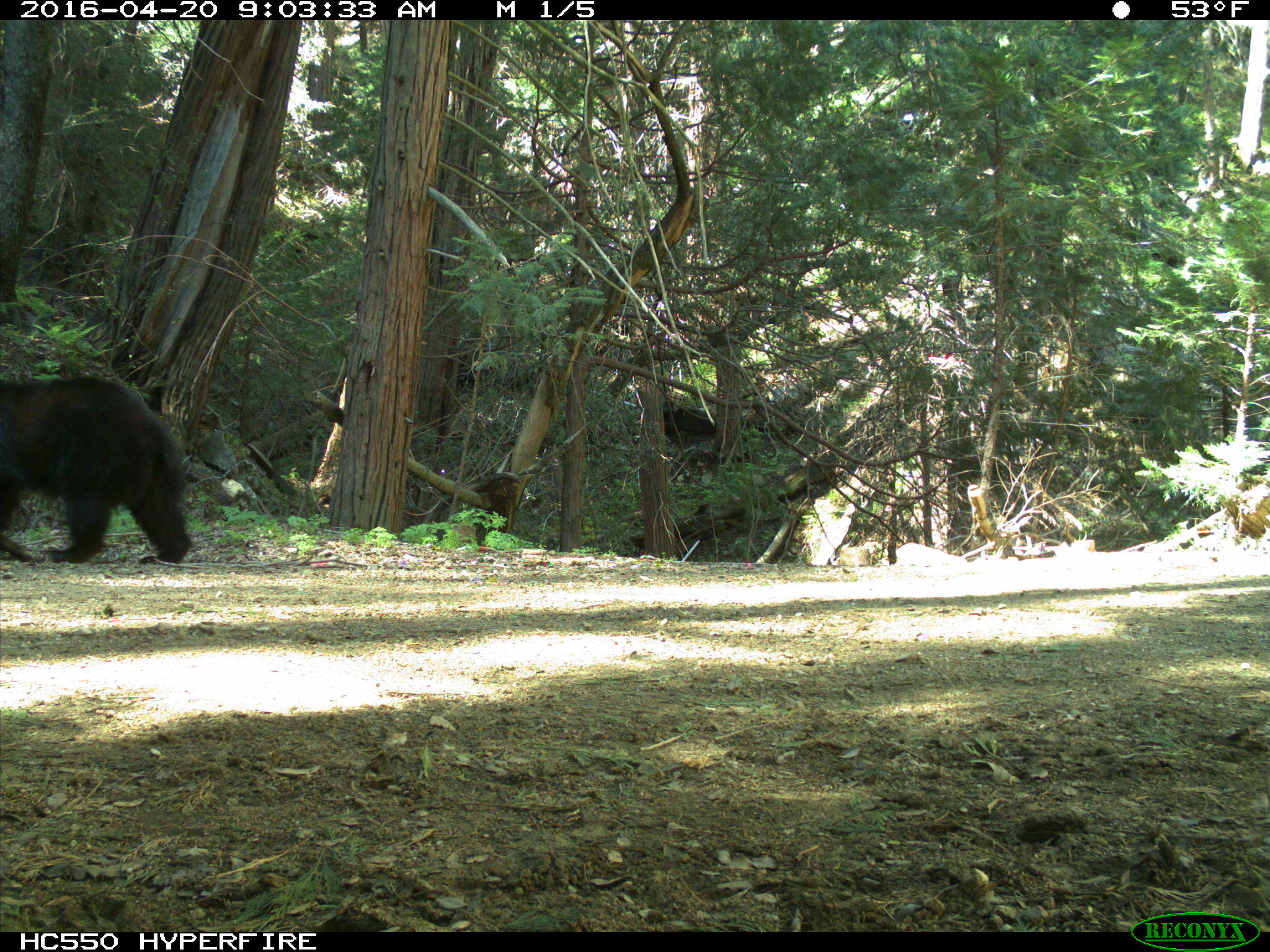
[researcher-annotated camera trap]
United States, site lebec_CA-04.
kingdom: Animalia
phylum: Chordata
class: Mammalia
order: Carnivora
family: Ursidae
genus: Ursus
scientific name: Ursus americanus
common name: american black bear